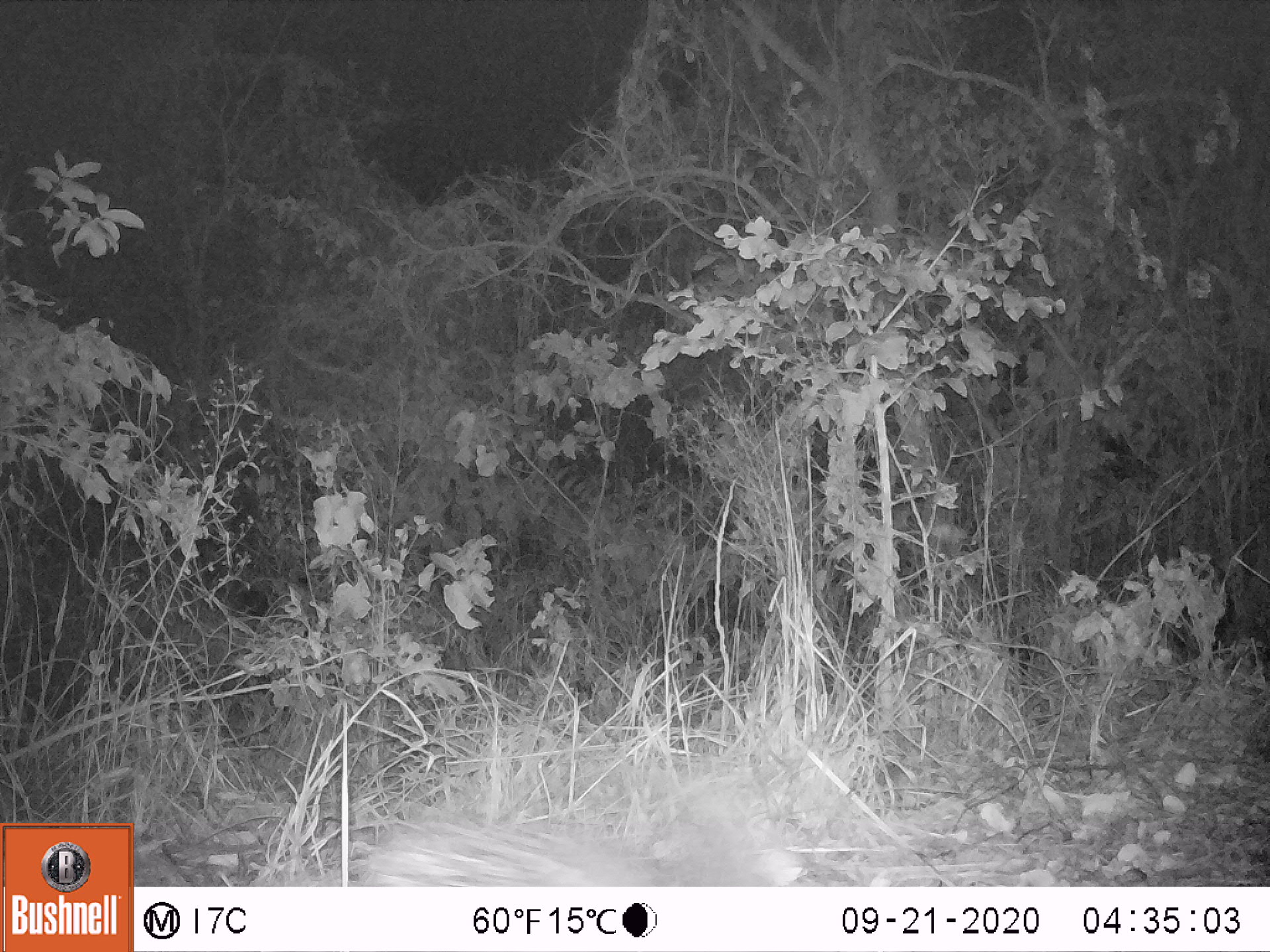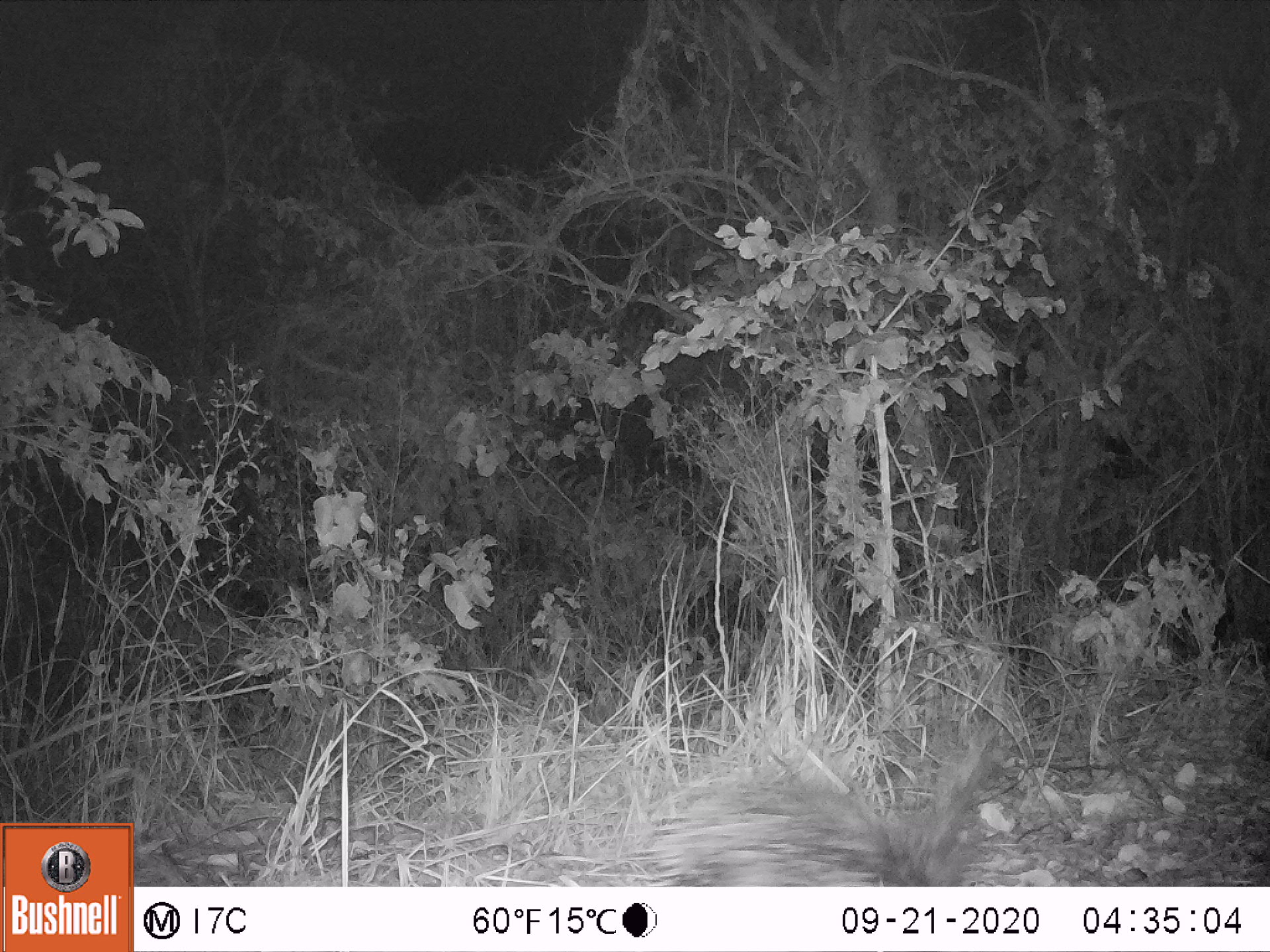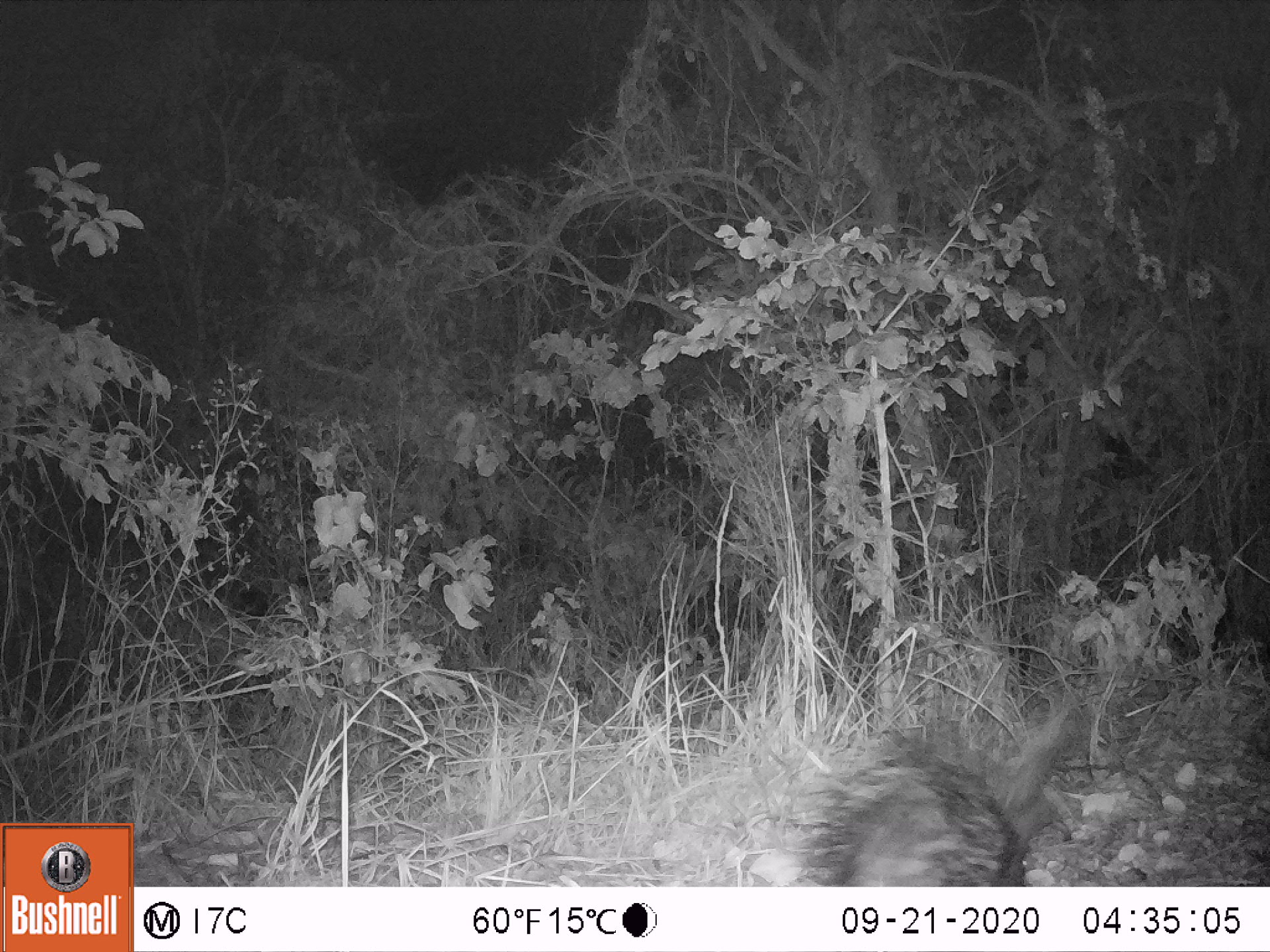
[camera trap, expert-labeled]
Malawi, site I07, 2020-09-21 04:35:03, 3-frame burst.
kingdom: Animalia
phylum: Chordata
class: Mammalia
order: Rodentia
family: Hystricidae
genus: Hystrix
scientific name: Hystrix africaeaustralis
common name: cape porcupine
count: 1